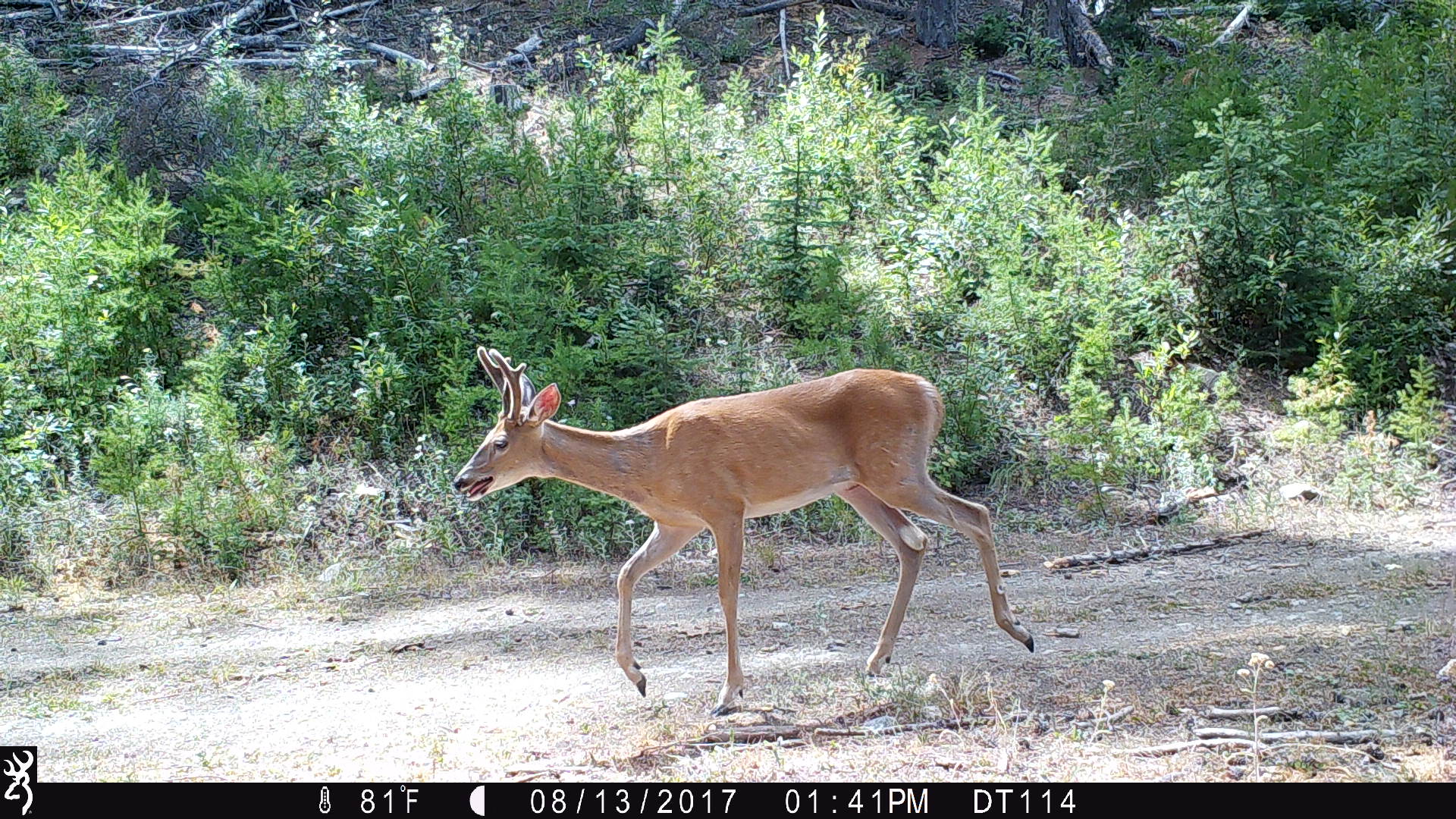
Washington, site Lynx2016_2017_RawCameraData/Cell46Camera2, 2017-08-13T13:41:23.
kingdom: Animalia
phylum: Chordata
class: Mammalia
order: Artiodactyla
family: Cervidae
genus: Odocoileus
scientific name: Odocoileus hemionus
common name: mule deer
Odocoileus hemionus (mule deer). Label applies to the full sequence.